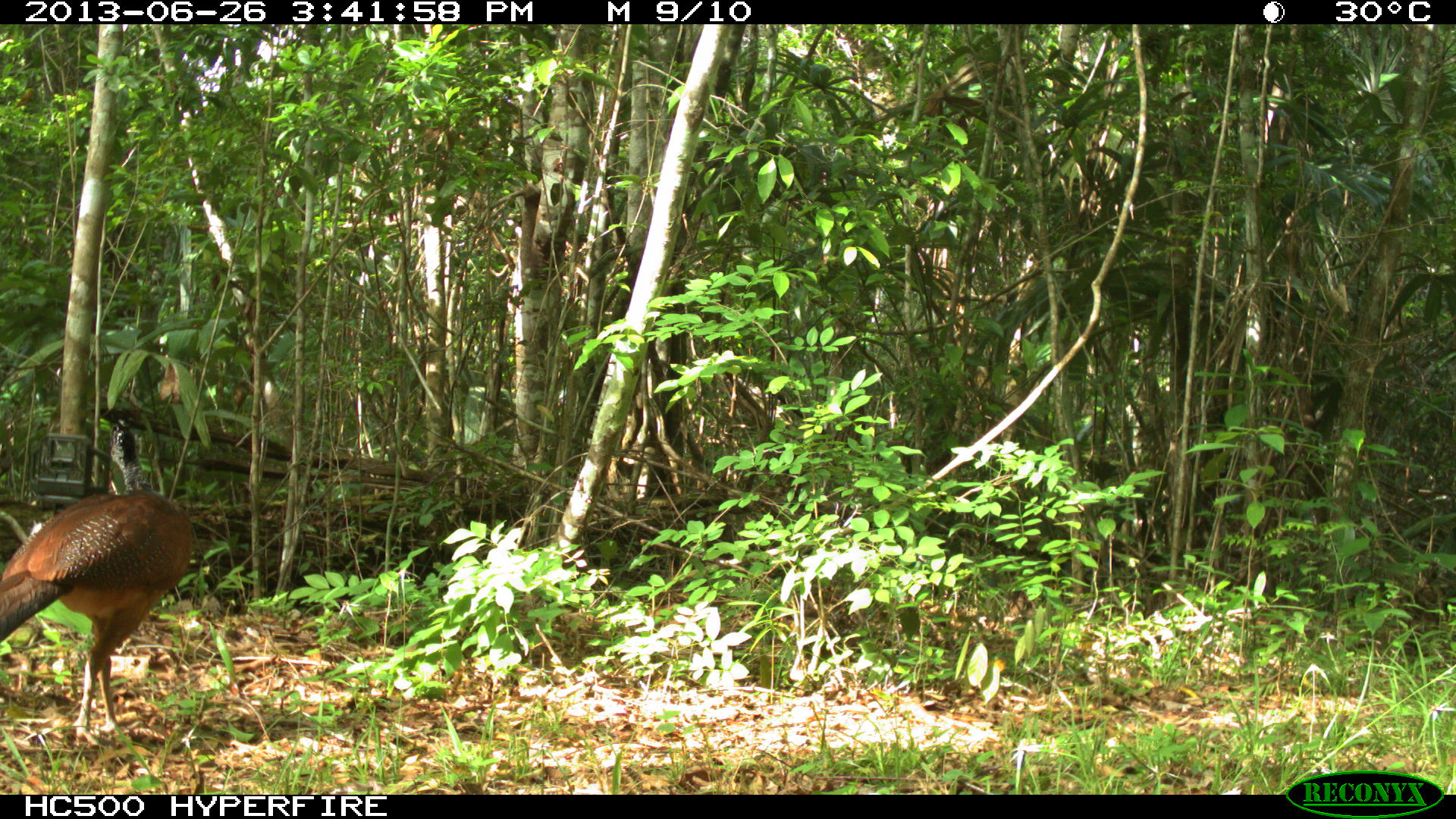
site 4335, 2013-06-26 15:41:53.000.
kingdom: Animalia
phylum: Chordata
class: Aves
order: Galliformes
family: Cracidae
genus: Crax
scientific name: Crax rubra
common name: great curassow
Crax rubra (great curassow), count 1, sex female.